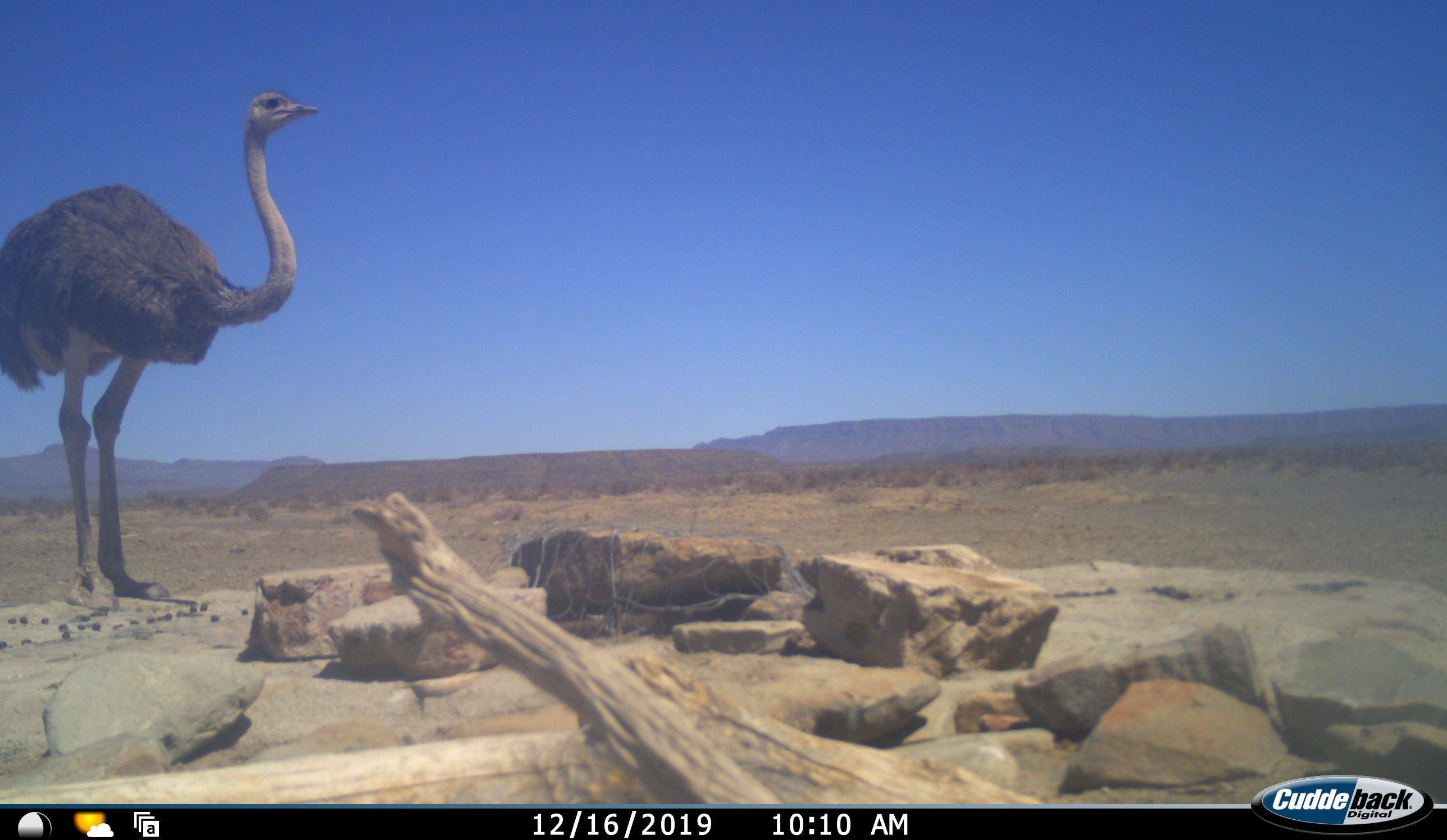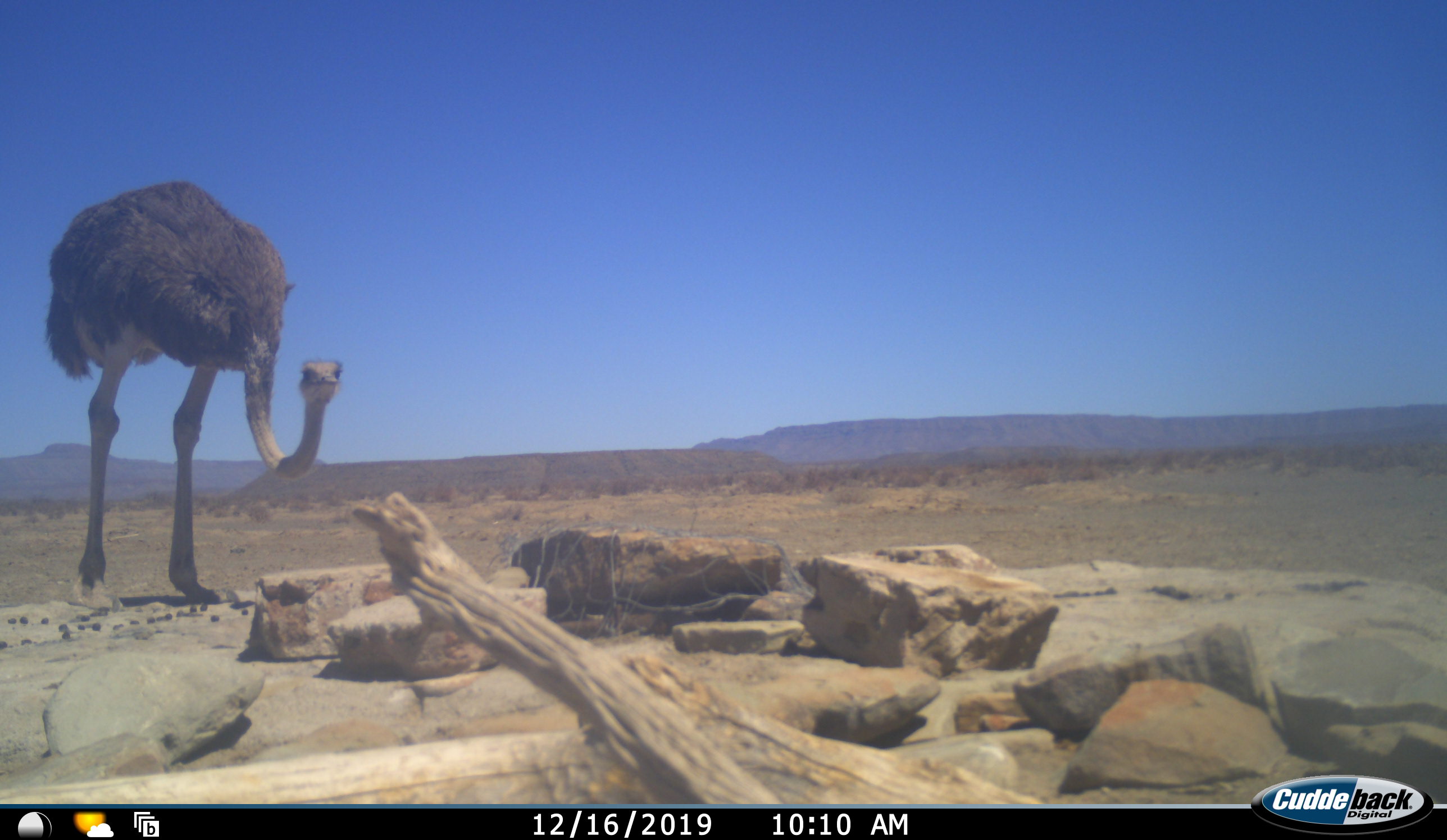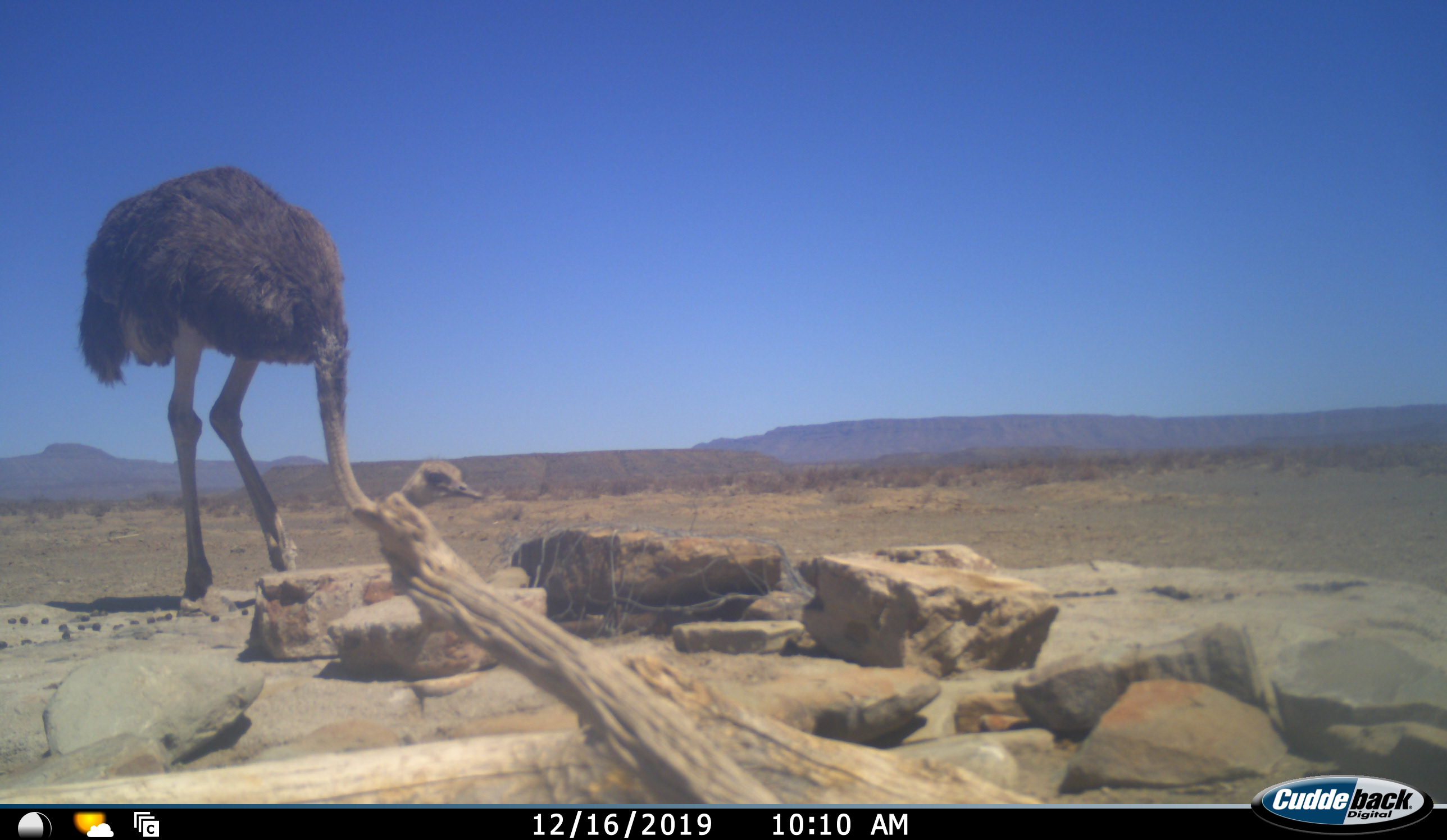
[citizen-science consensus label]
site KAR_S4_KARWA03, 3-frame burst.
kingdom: Animalia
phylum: Chordata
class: Aves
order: Struthioniformes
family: Struthionidae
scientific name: Struthionidae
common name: ostrich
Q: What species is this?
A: Ostrich (Struthionidae).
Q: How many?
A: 1.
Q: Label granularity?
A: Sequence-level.